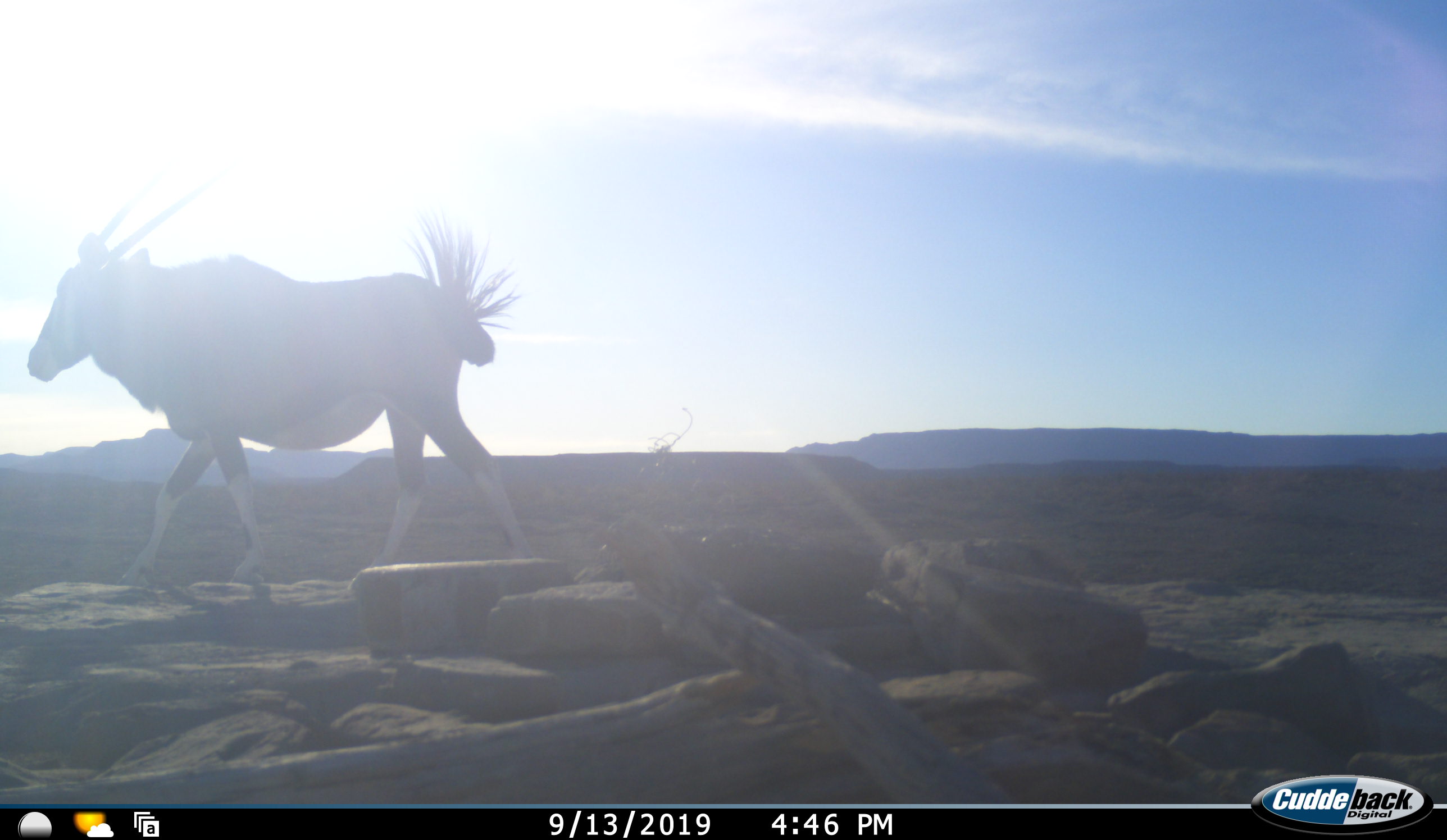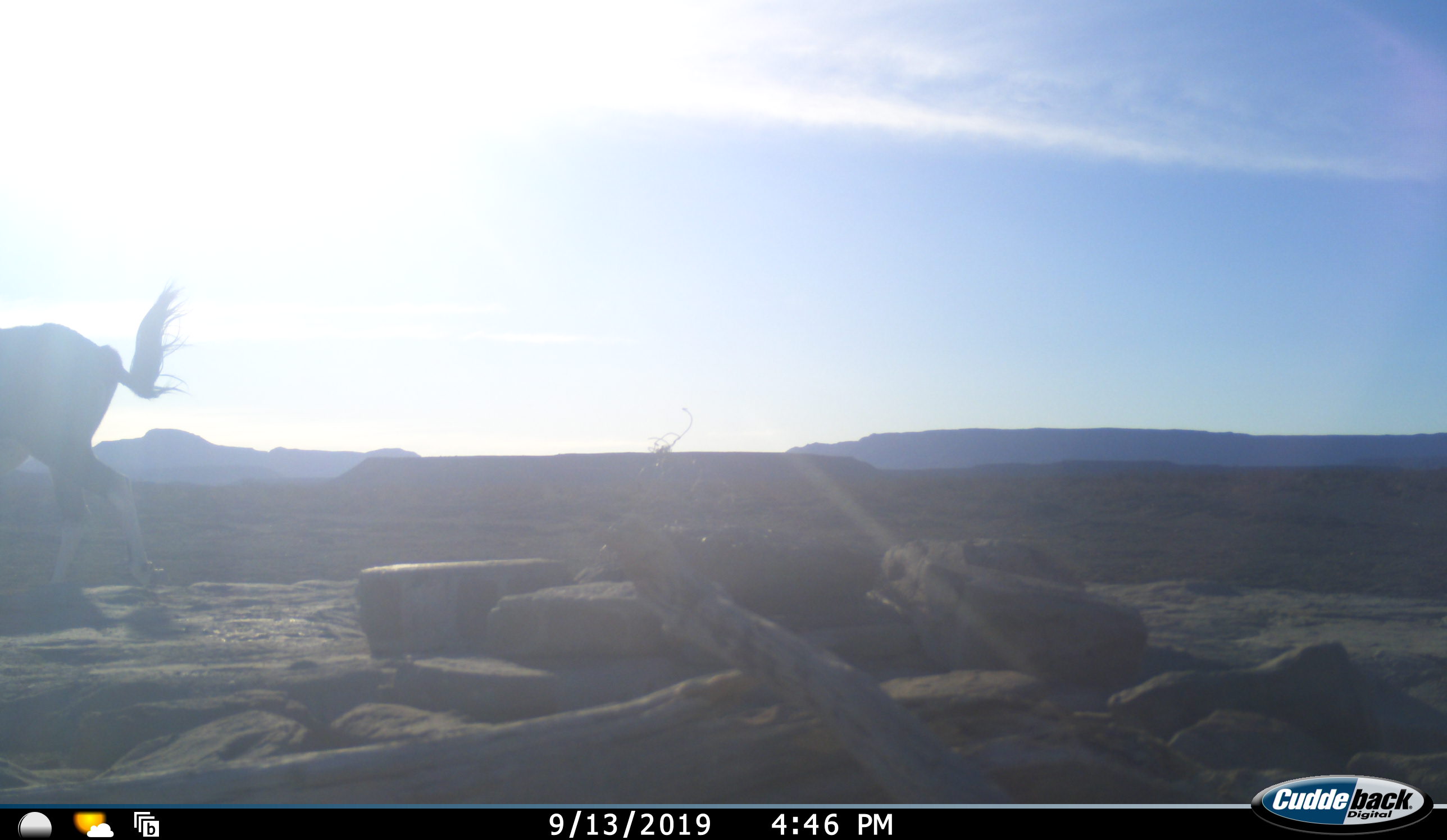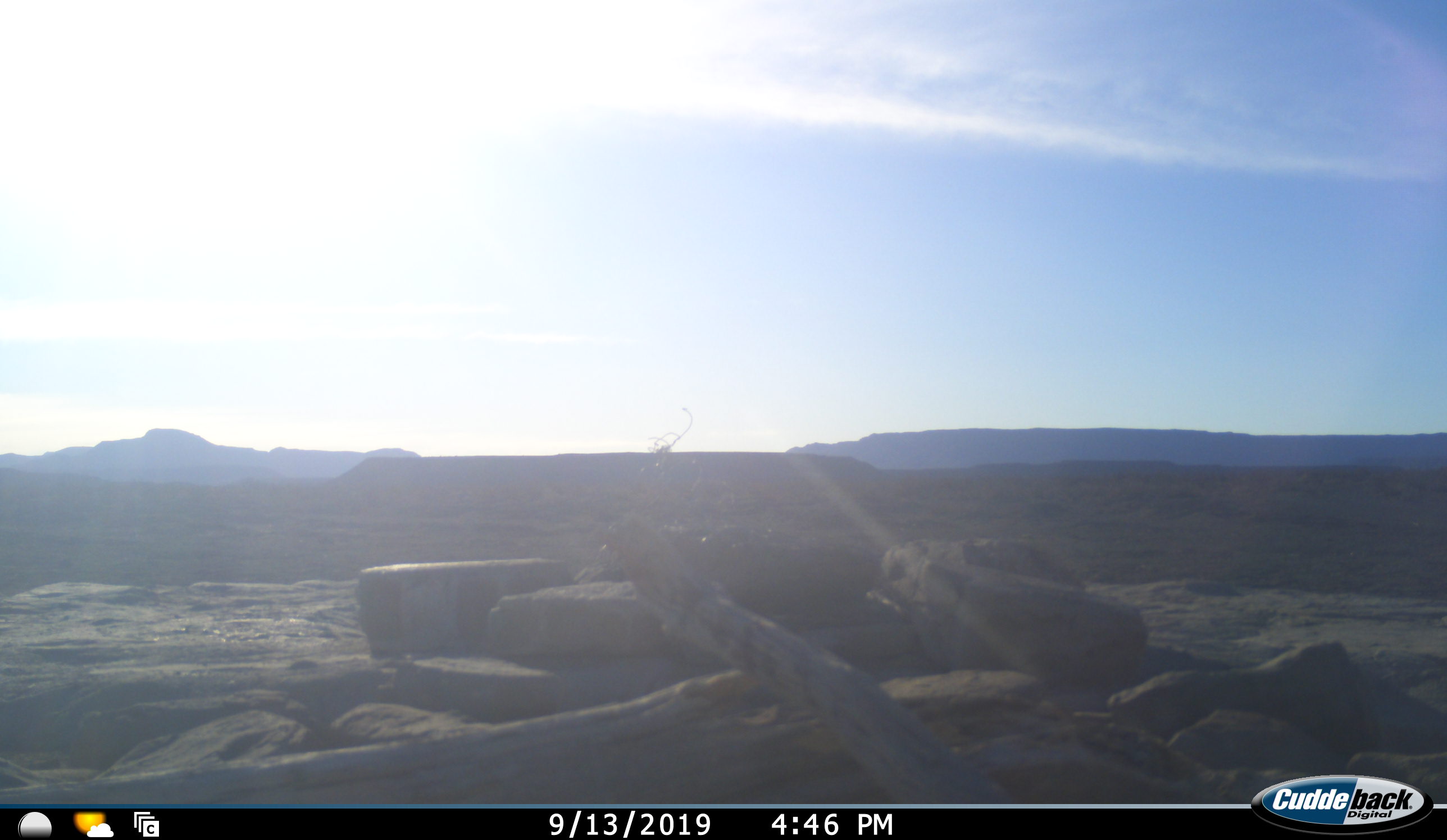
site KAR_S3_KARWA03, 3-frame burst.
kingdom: Animalia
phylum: Chordata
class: Mammalia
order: Artiodactyla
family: Bovidae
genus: Oryx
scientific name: Oryx gazella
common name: gemsbok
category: oryx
Oryx (gemsbok) (Oryx gazella), count 1. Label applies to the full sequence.